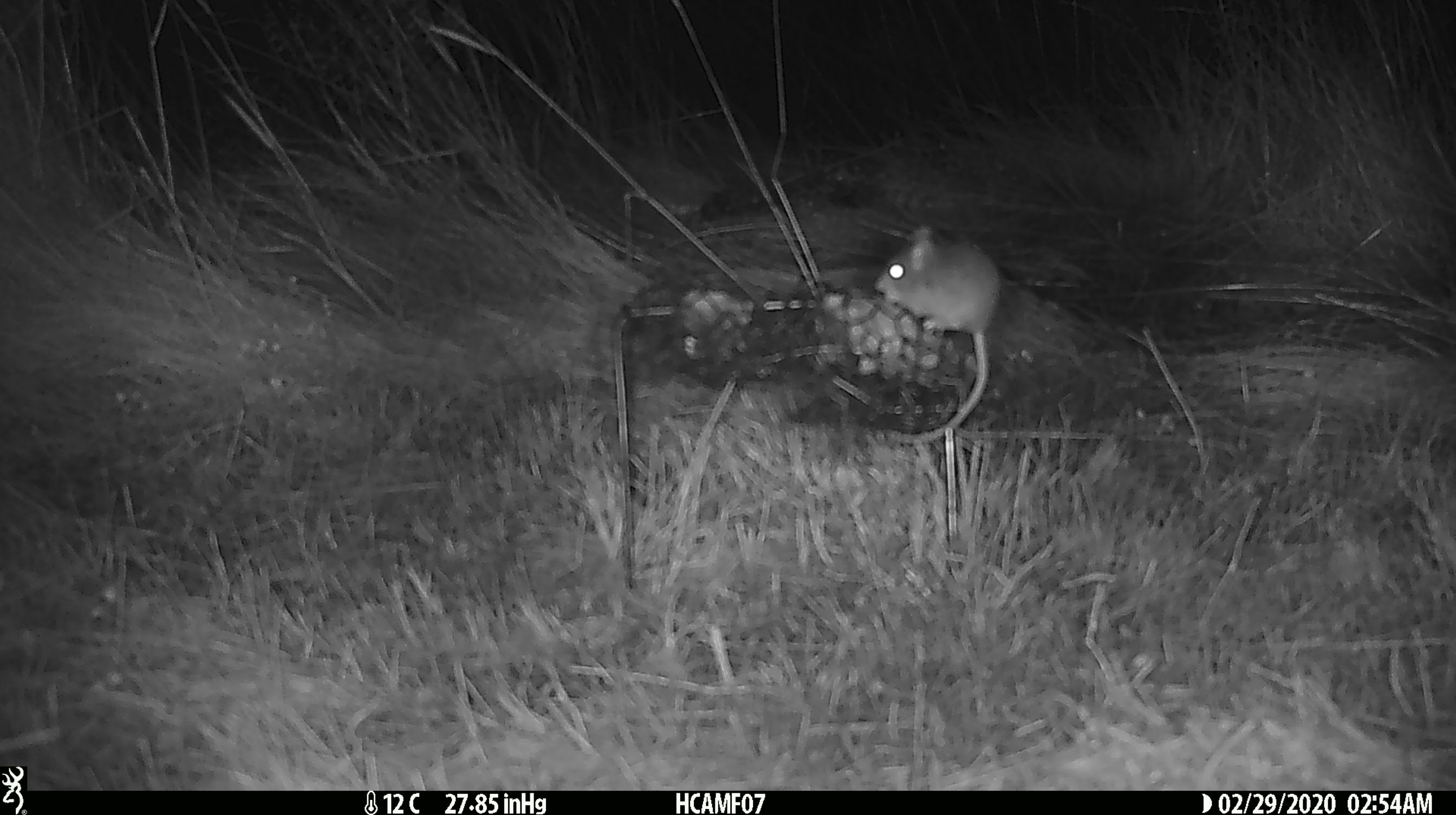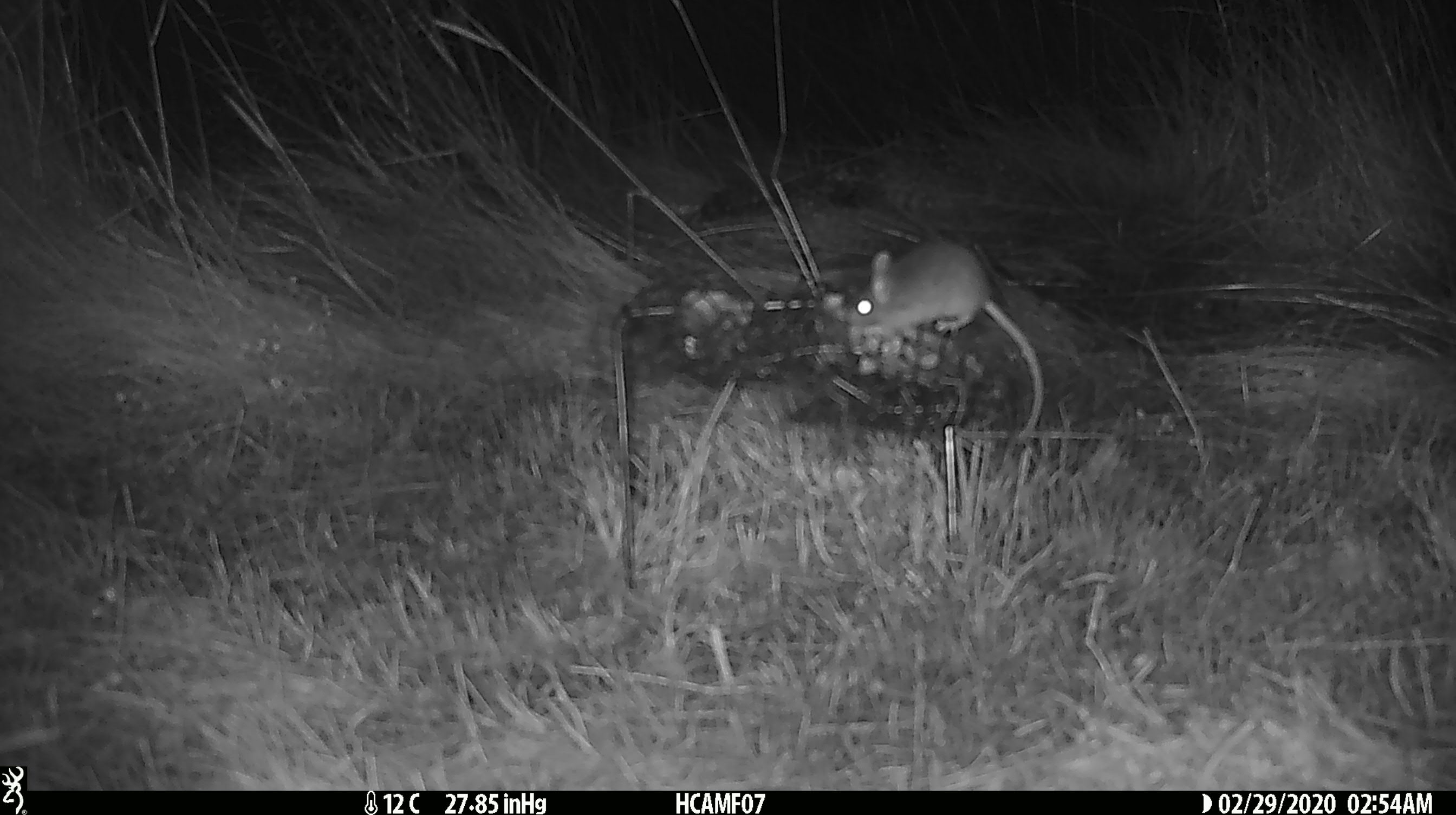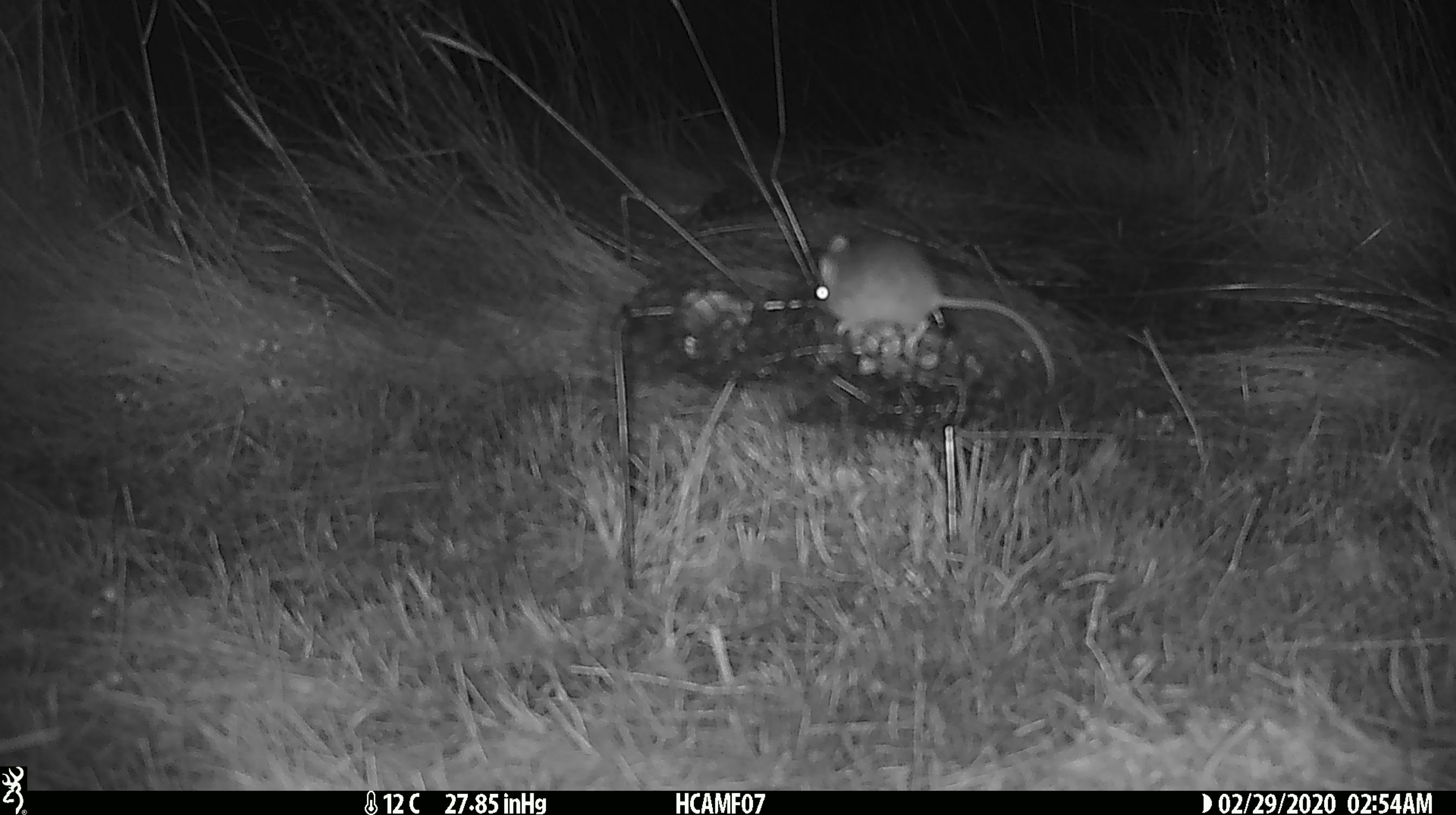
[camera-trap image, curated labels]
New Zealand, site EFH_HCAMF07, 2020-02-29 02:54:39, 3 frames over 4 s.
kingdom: Animalia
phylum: Chordata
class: Mammalia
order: Rodentia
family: Muridae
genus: Mus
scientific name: Mus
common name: mouse